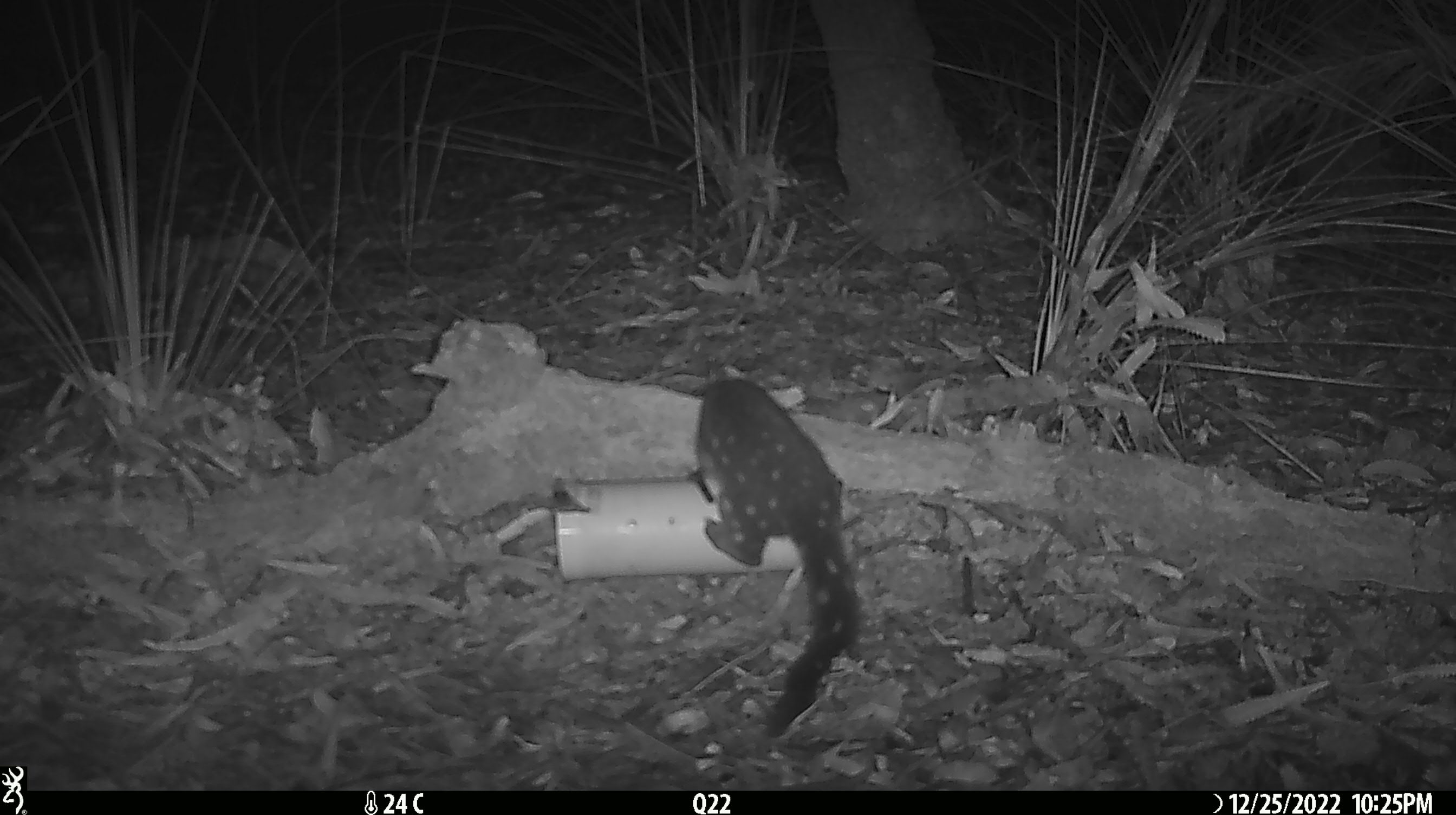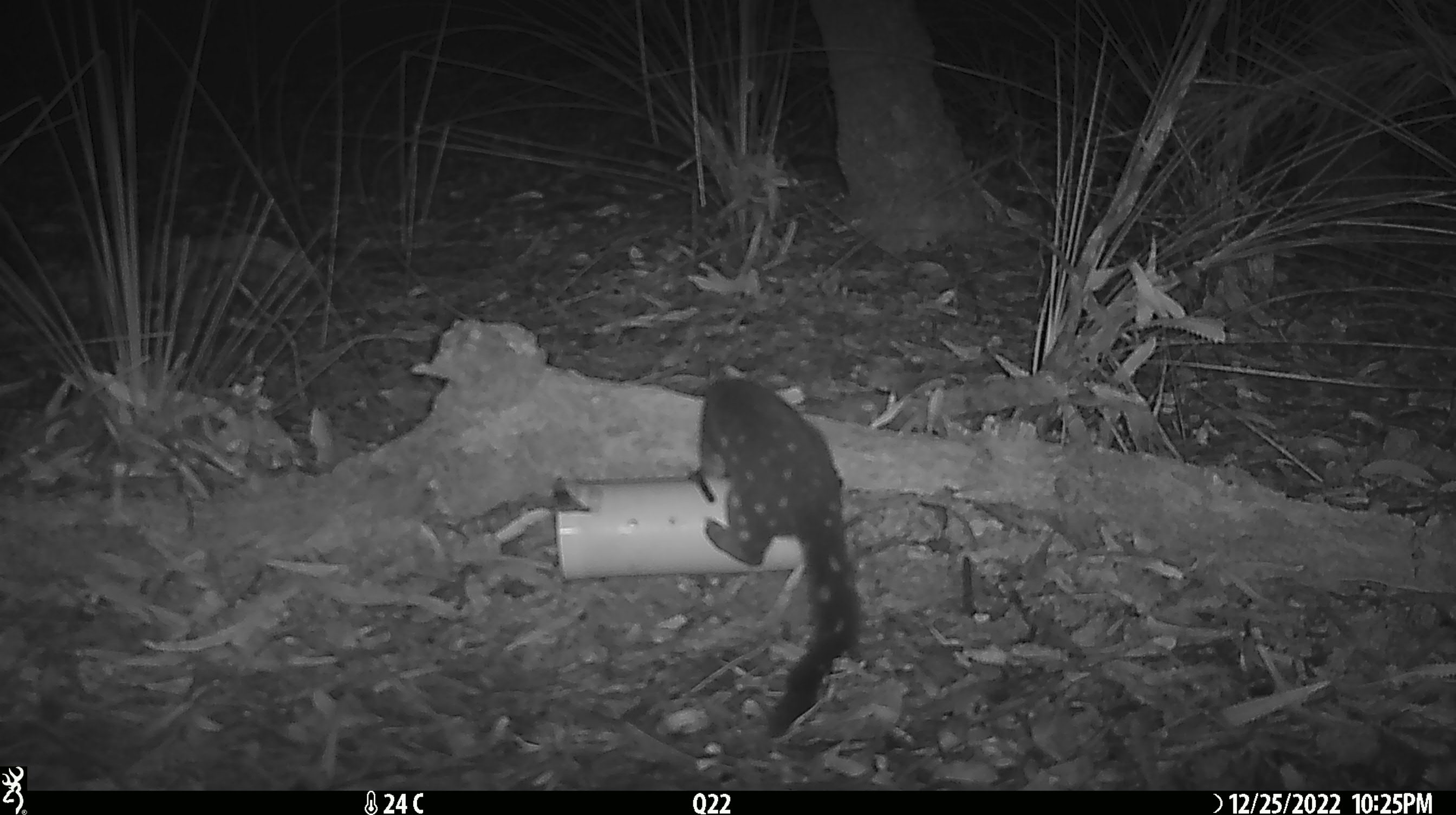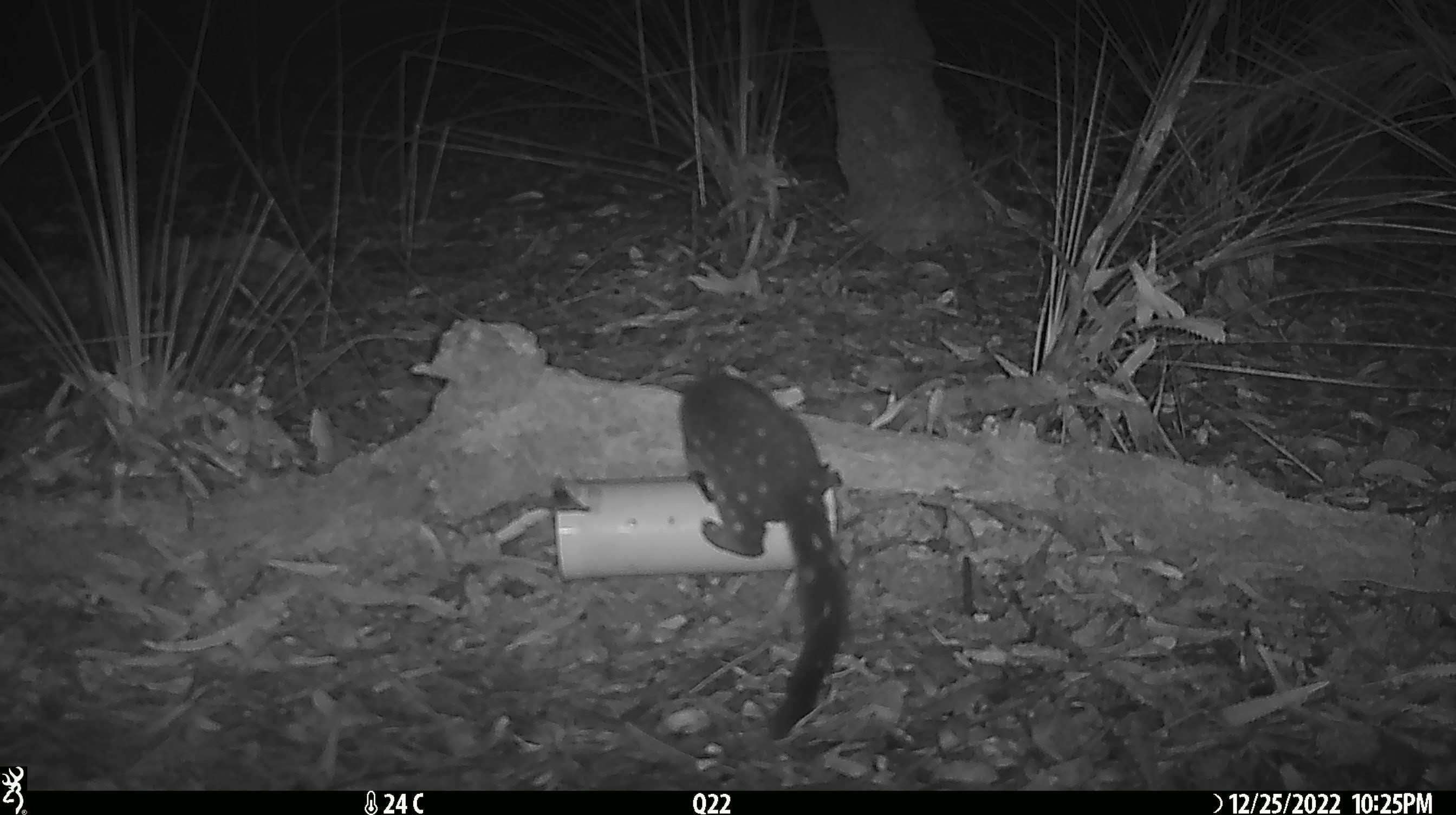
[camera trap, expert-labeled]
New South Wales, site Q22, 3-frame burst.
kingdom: Animalia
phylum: Chordata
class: Mammalia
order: Dasyuromorphia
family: Dasyuridae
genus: Dasyurus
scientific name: Dasyurus maculatus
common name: spotted-tailed quoll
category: quoll